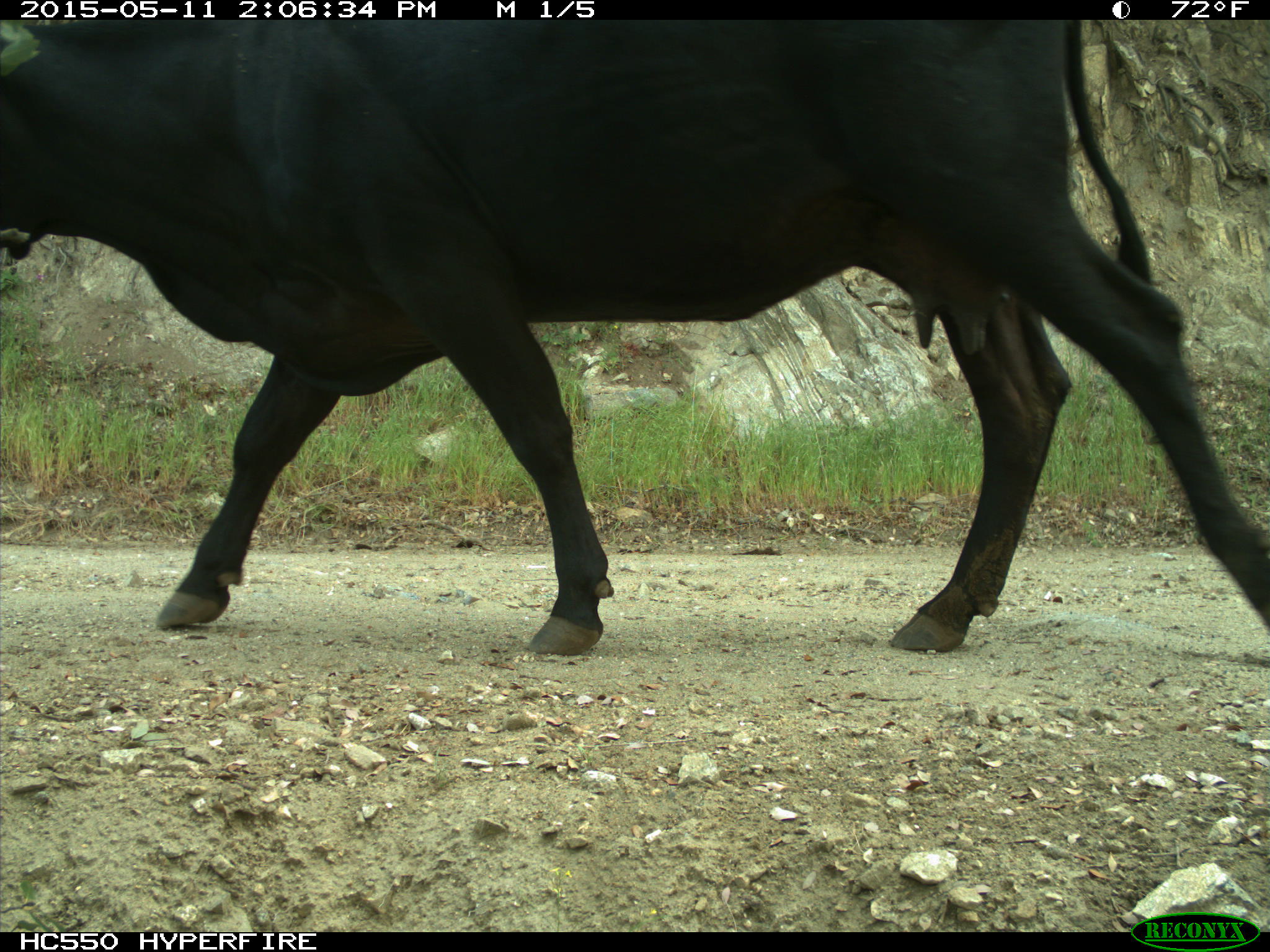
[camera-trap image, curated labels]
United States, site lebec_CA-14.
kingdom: Animalia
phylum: Chordata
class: Mammalia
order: Artiodactyla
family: Bovidae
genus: Bos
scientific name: Bos taurus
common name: domestic cow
Bos taurus (domestic cow).